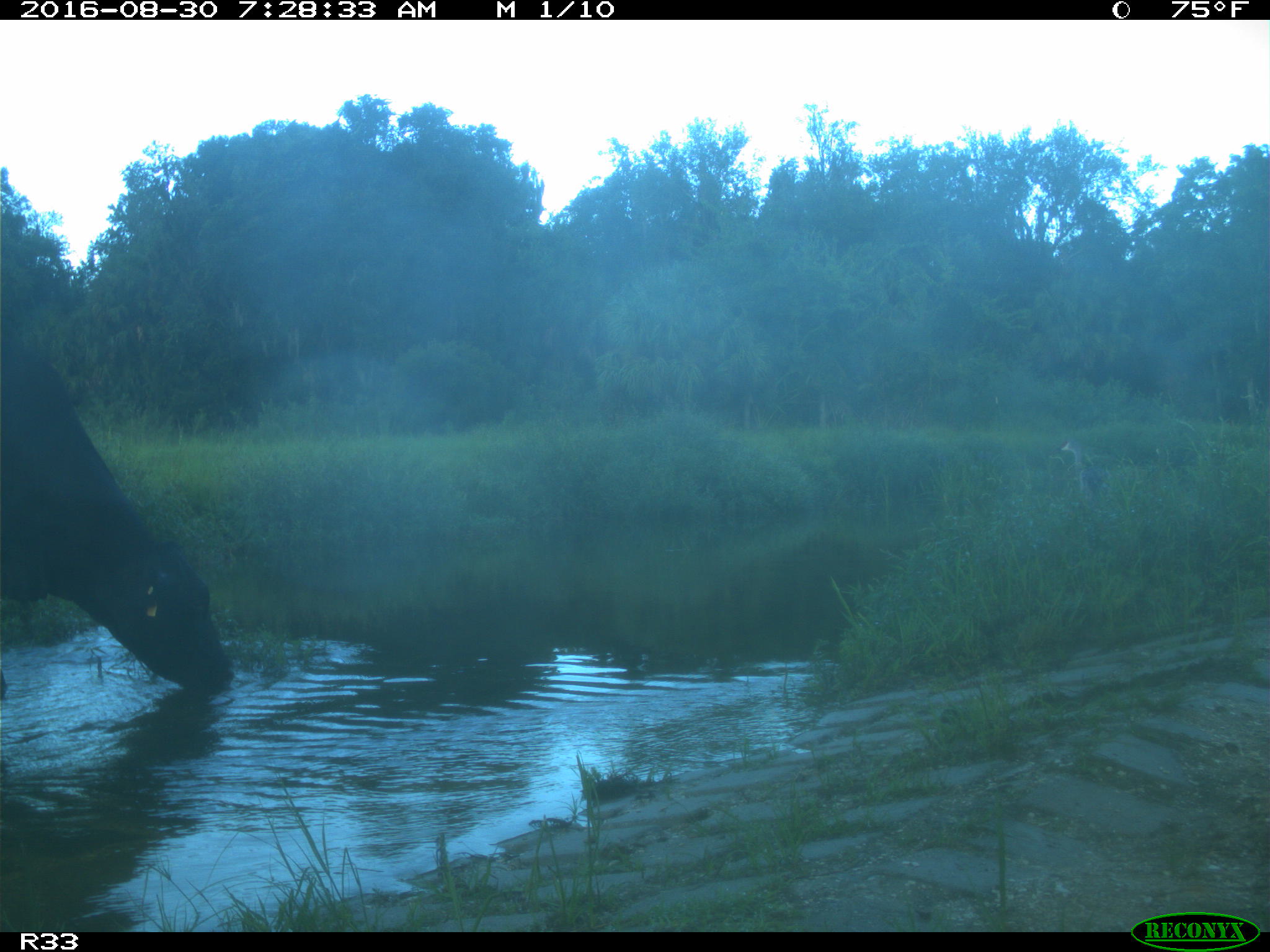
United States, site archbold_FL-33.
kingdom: Animalia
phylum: Chordata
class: Mammalia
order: Artiodactyla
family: Bovidae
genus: Bos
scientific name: Bos taurus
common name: domestic cow